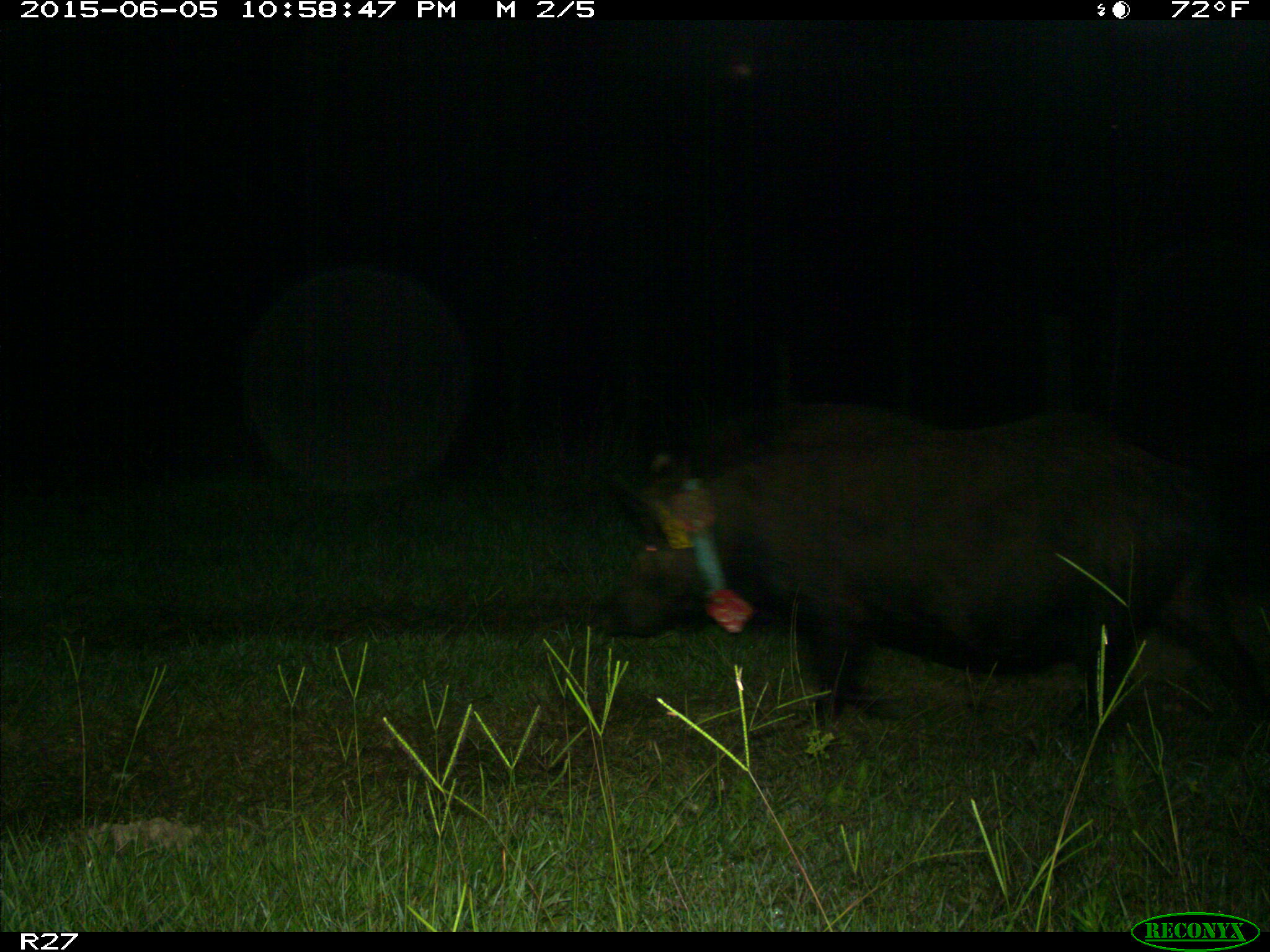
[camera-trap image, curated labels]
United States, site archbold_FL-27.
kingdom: Animalia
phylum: Chordata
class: Mammalia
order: Artiodactyla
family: Suidae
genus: Sus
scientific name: Sus scrofa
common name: wild boar